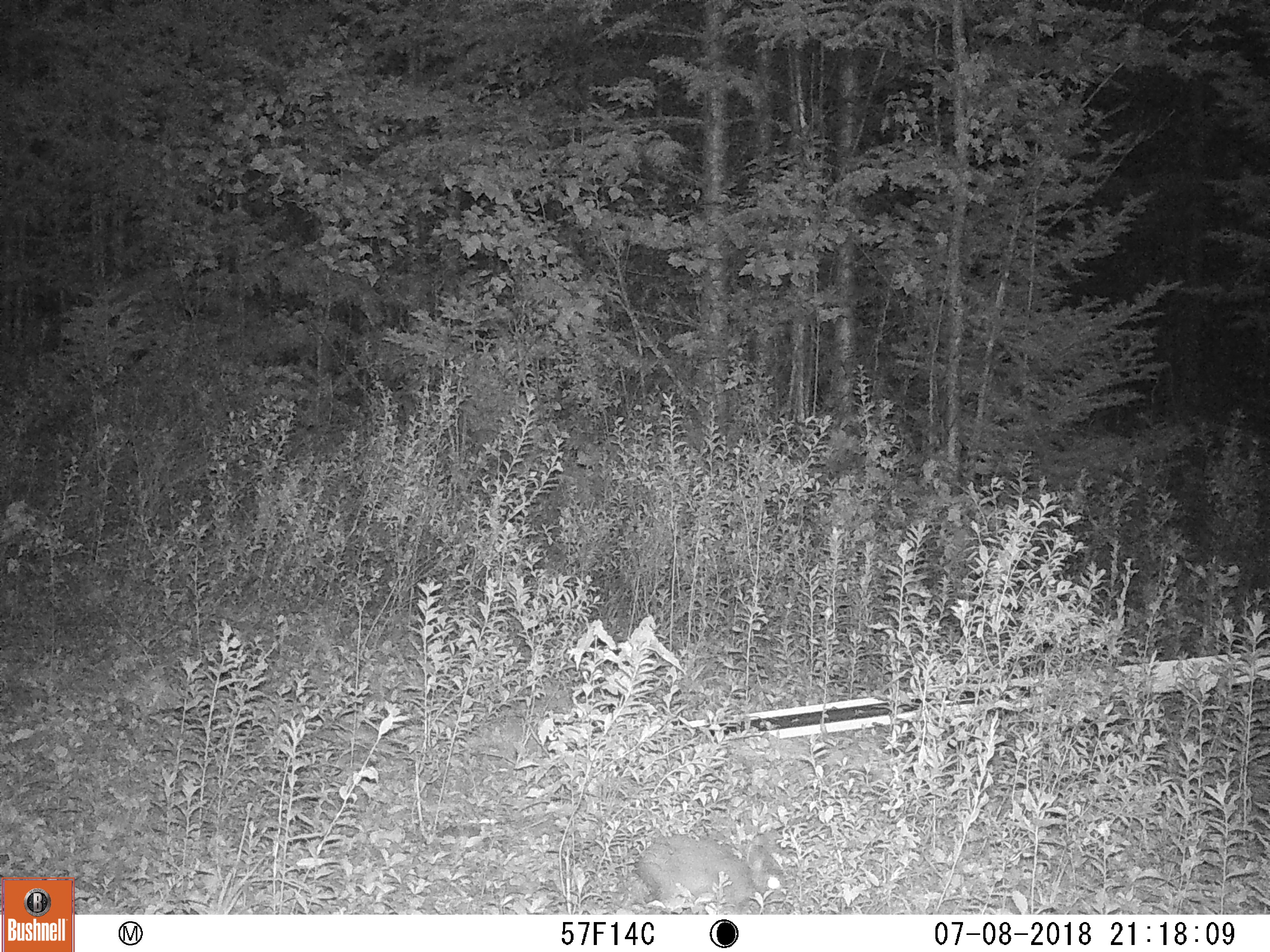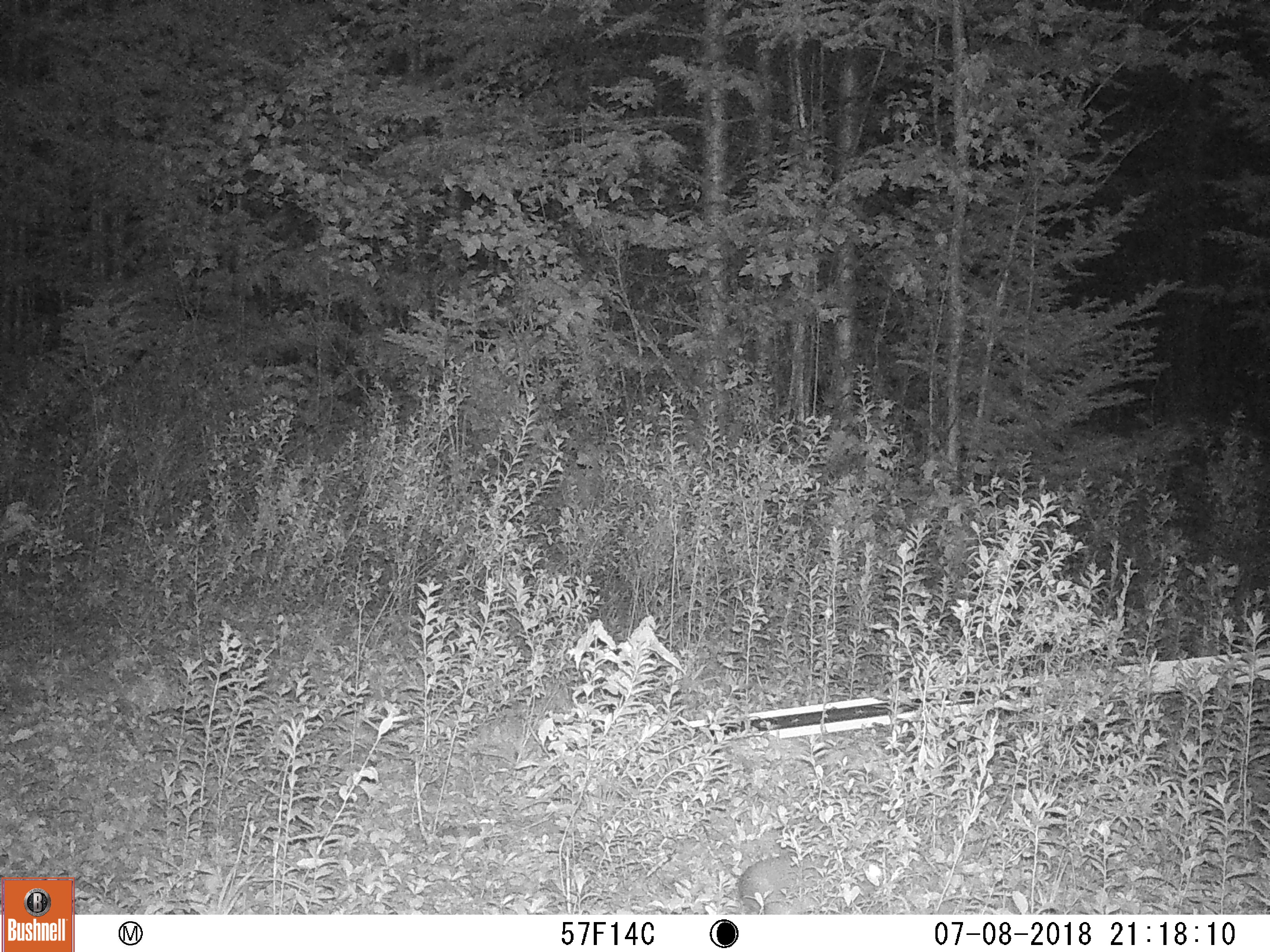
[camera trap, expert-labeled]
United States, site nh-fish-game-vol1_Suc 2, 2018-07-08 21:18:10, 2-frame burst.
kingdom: Animalia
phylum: Chordata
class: Mammalia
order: Lagomorpha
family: Leporidae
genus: Lepus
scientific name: Lepus americanus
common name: snowshoe hare